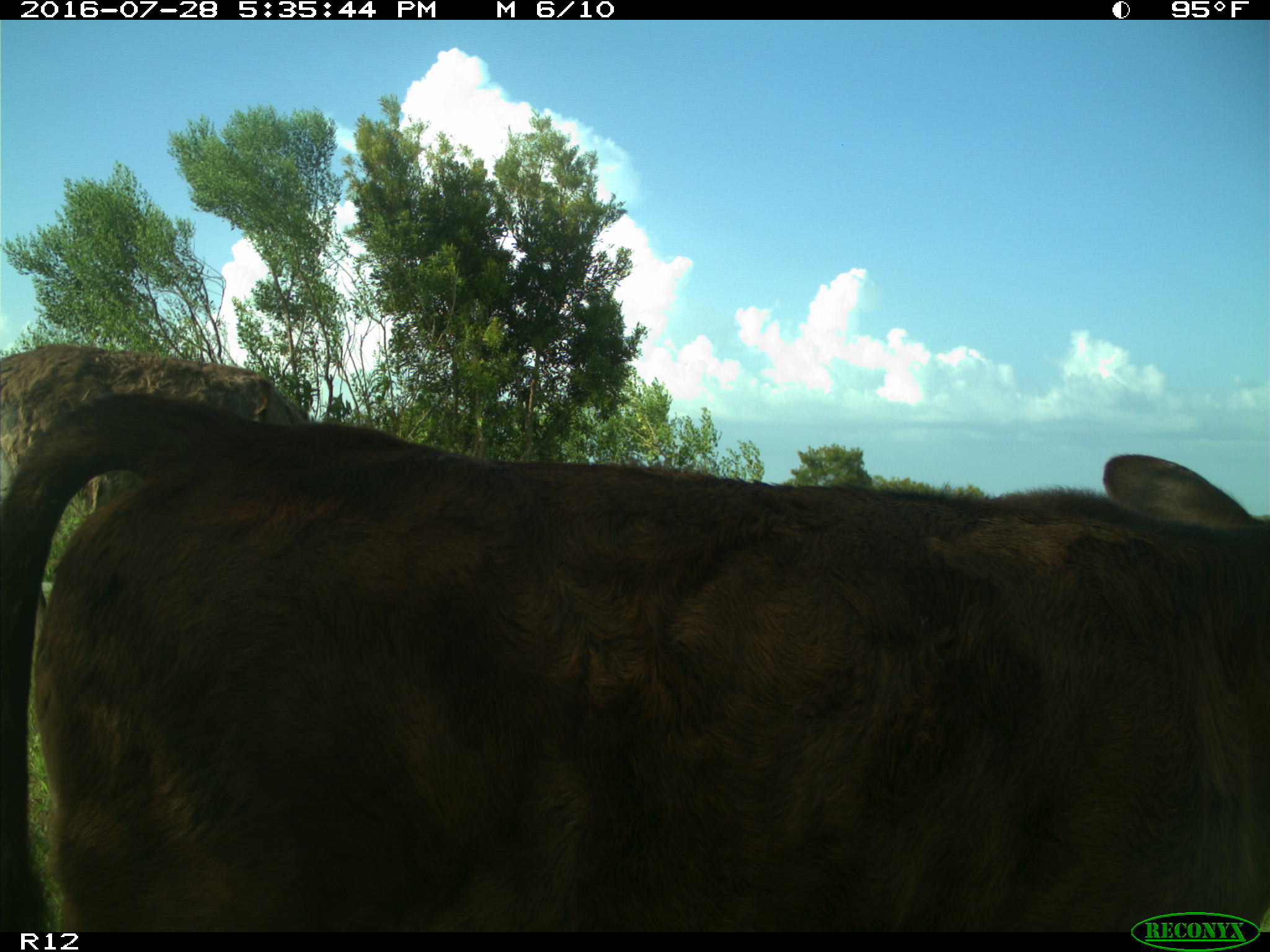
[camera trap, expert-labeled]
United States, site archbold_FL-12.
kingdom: Animalia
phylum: Chordata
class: Mammalia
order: Artiodactyla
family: Bovidae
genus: Bos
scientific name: Bos taurus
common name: domestic cow